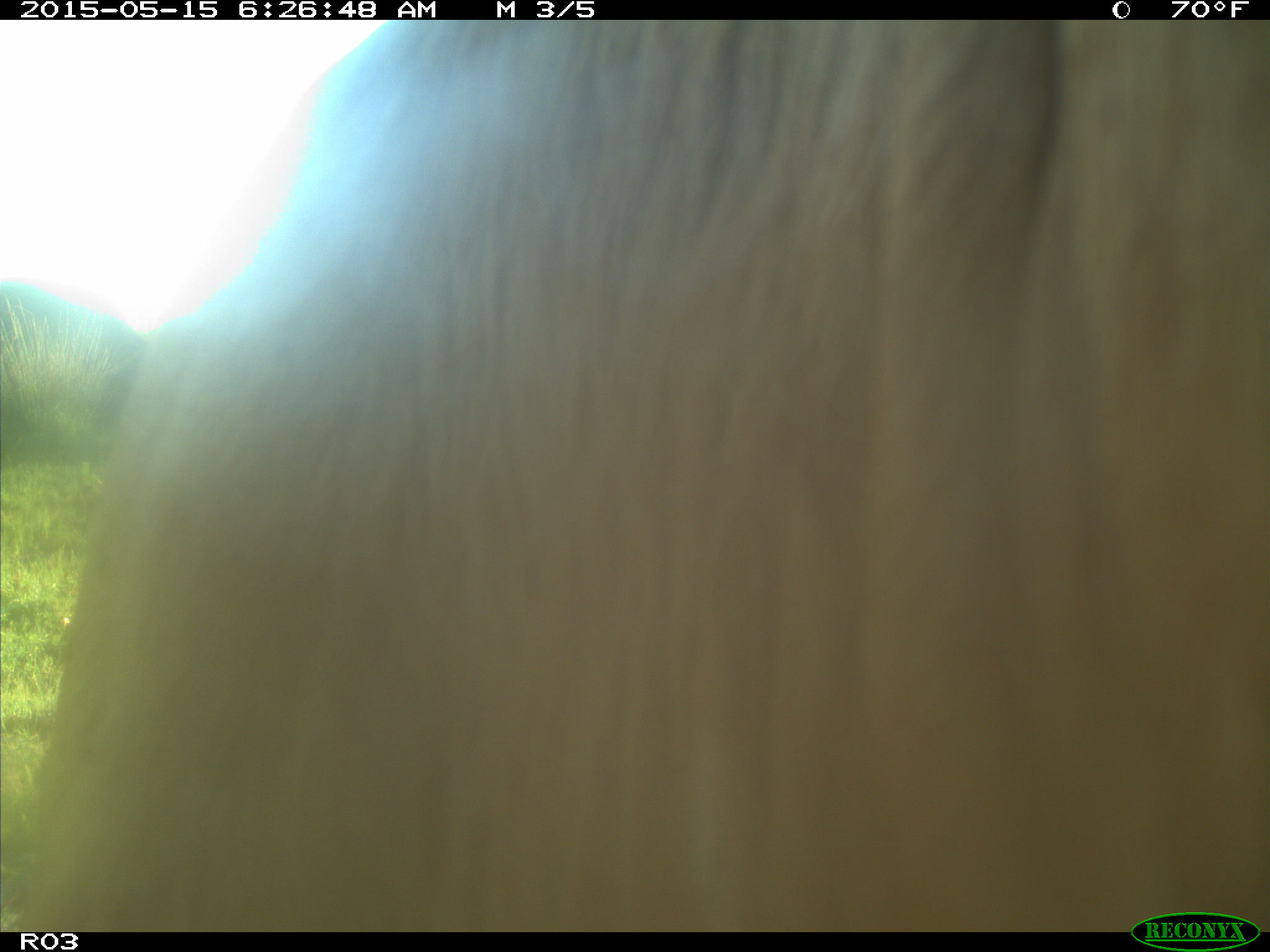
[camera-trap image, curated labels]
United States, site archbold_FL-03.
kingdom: Animalia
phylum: Chordata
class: Mammalia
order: Artiodactyla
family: Bovidae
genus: Bos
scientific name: Bos taurus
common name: domestic cow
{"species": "Bos taurus (domestic cow)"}